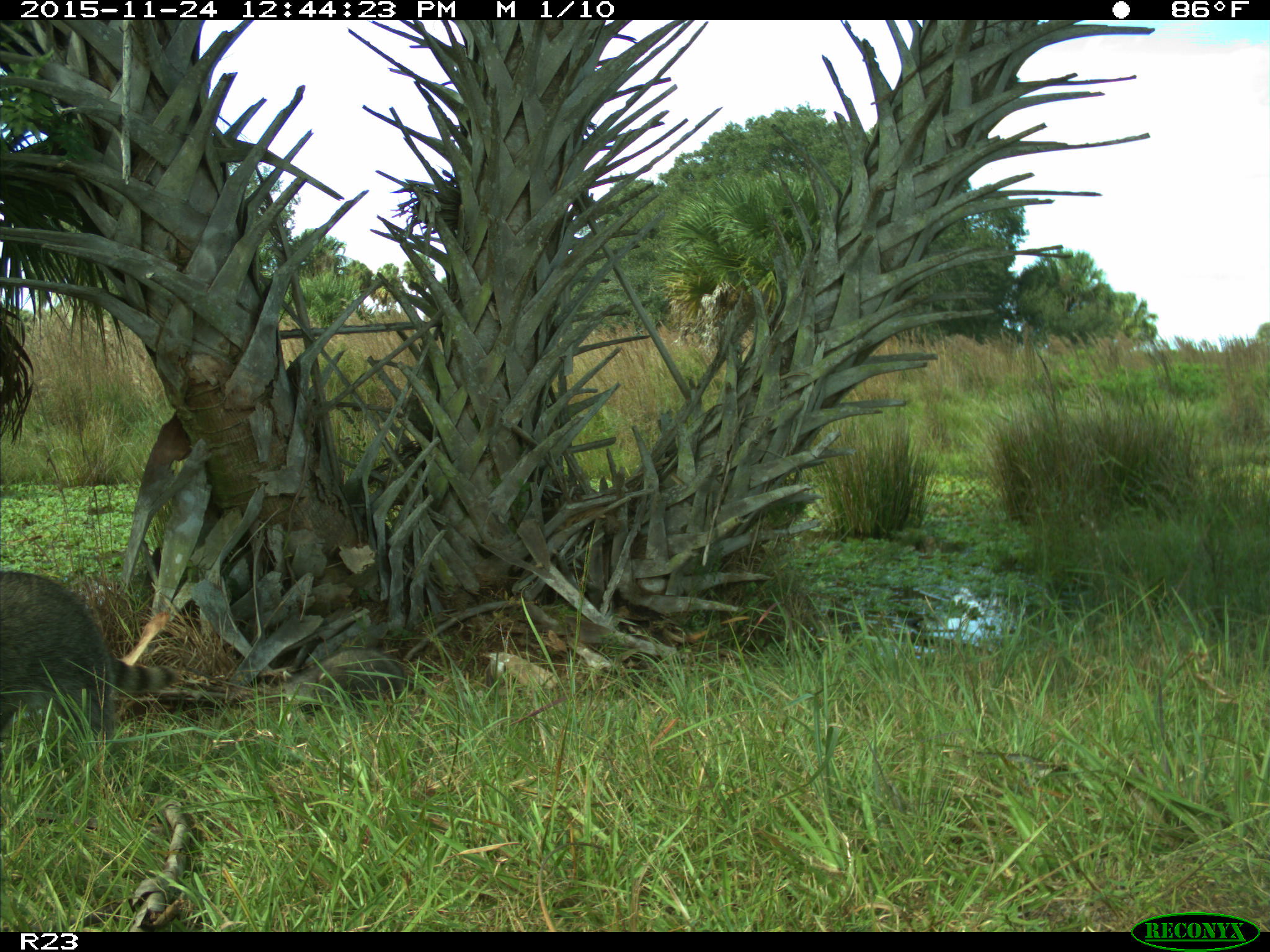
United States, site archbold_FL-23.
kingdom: Animalia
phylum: Chordata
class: Mammalia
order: Carnivora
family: Procyonidae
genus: Procyon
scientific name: Procyon lotor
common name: common raccoon